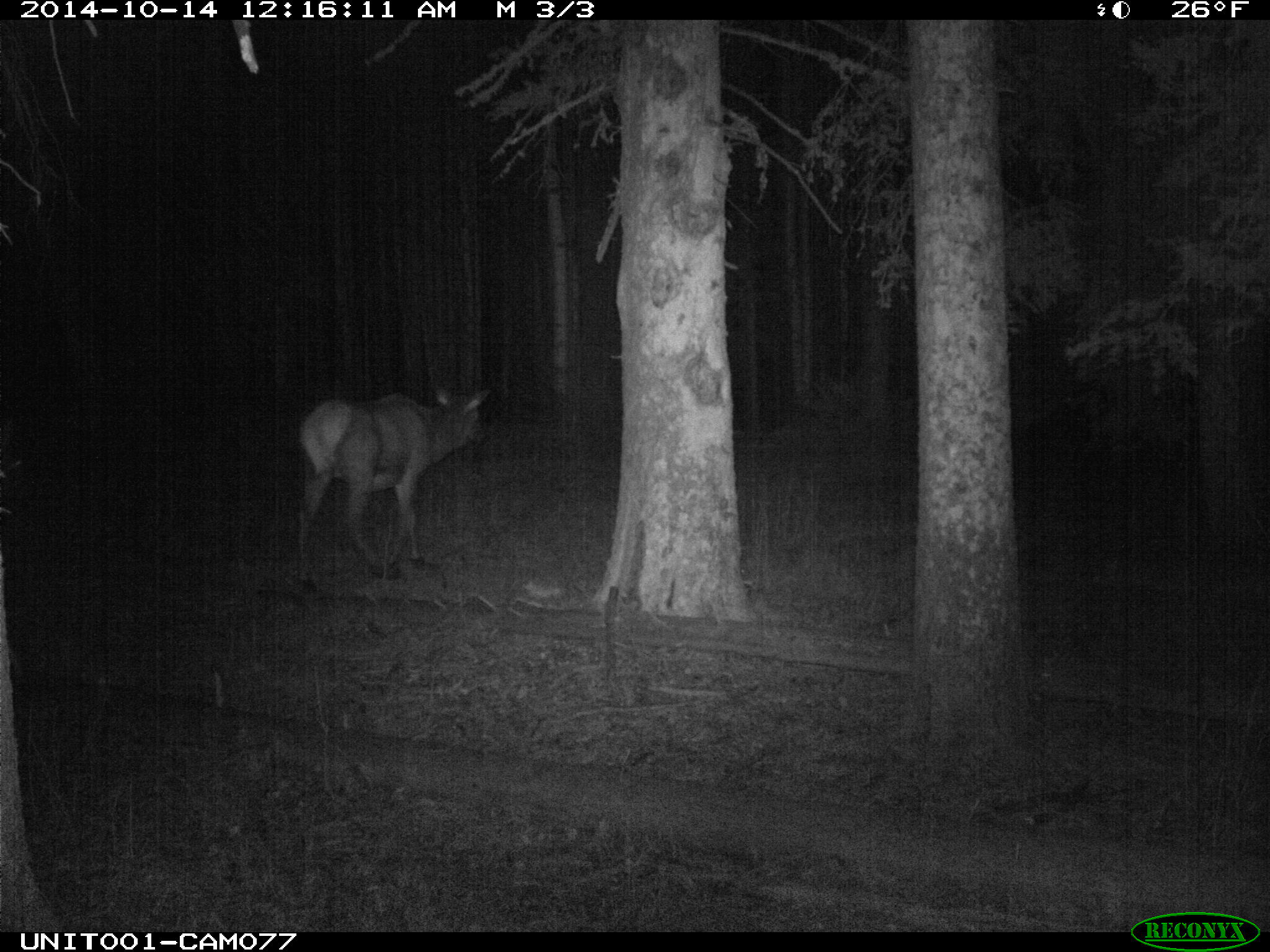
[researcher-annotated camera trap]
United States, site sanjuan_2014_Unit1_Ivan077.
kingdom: Animalia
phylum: Chordata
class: Mammalia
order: Artiodactyla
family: Cervidae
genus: Cervus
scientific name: Cervus elaphus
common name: red deer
Cervus elaphus (red deer).